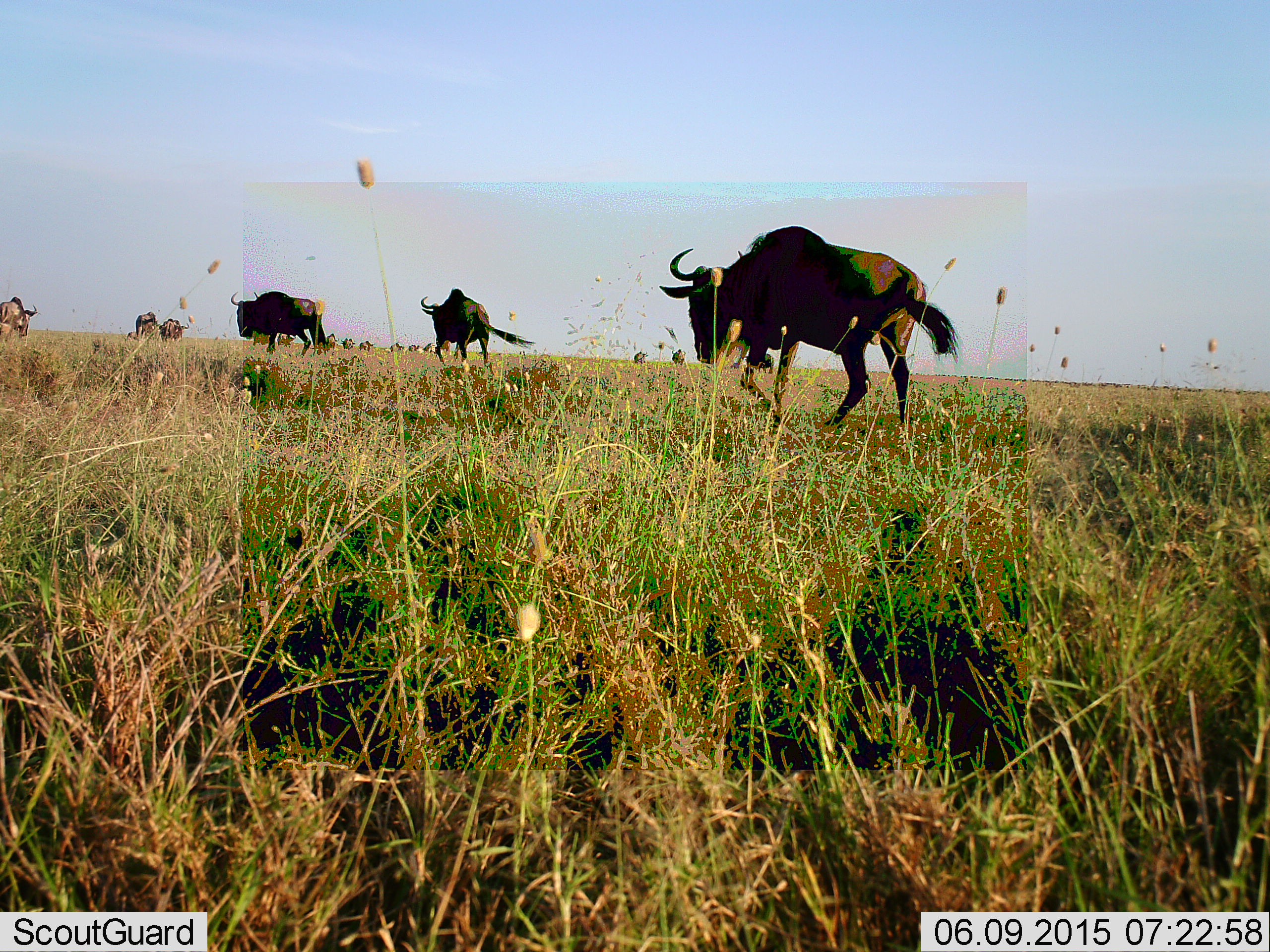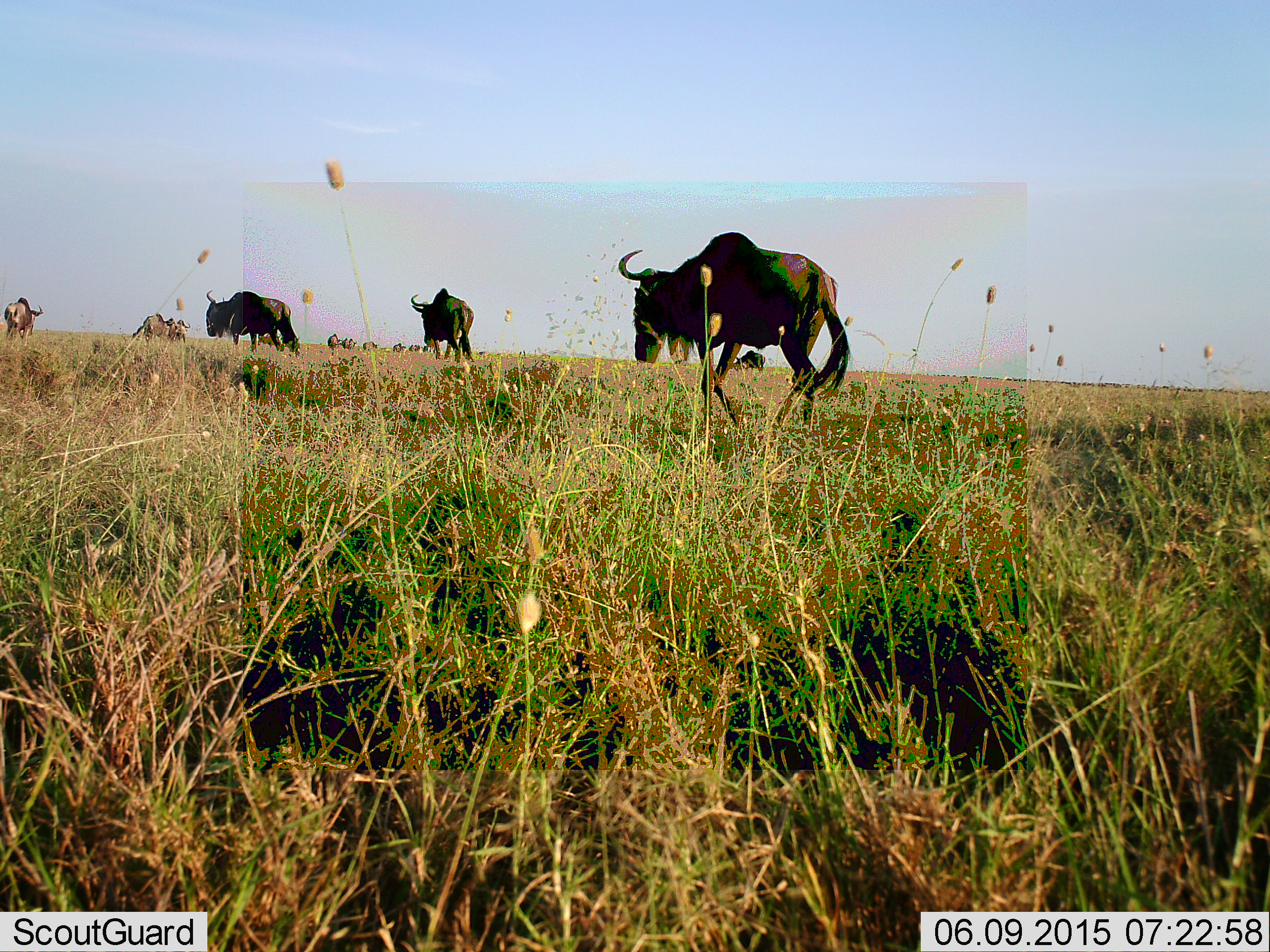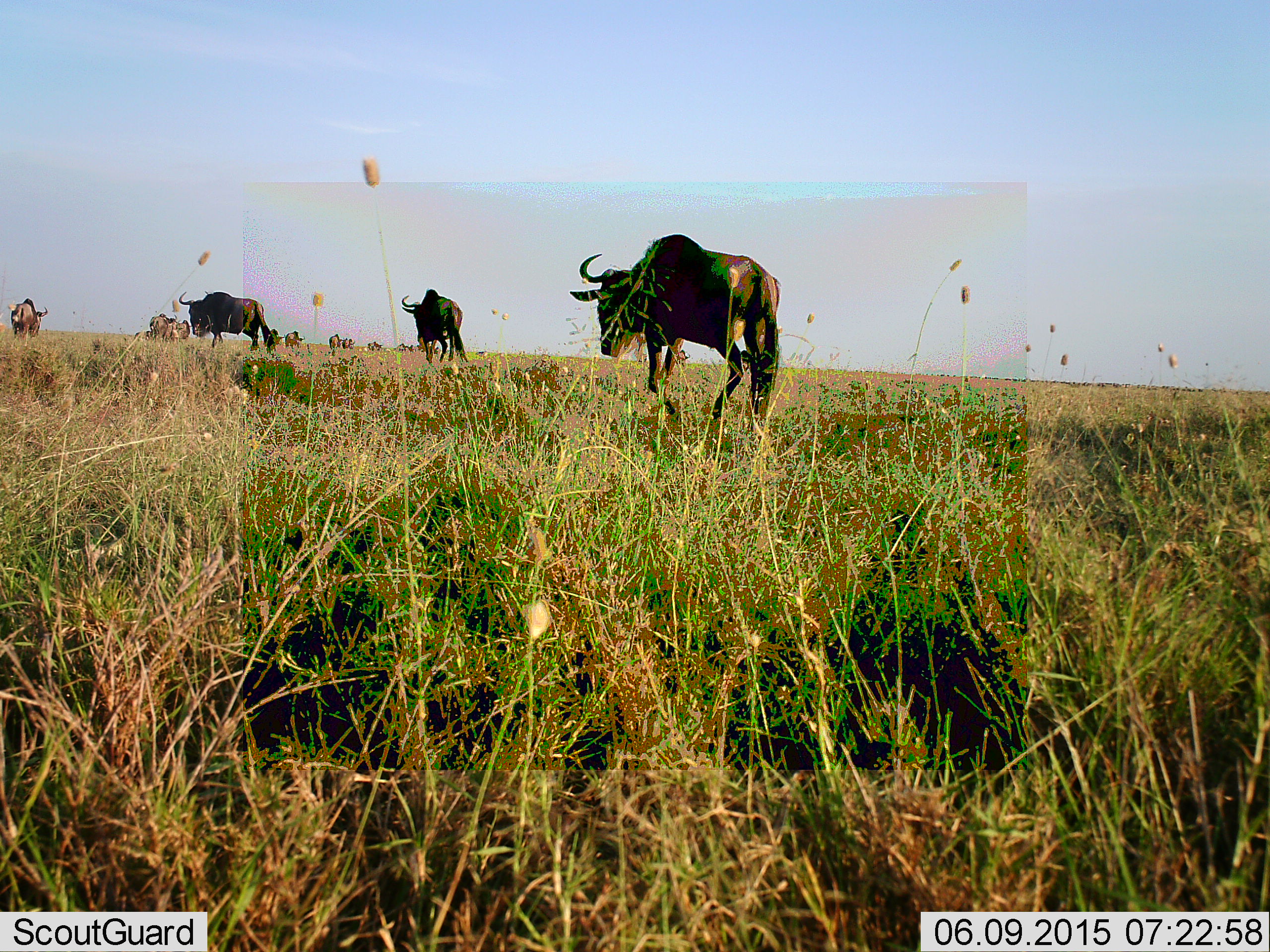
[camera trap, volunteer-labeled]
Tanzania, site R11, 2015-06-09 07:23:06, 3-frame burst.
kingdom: Animalia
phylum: Chordata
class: Mammalia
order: Artiodactyla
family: Bovidae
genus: Connochaetes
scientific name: Connochaetes taurinus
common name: blue wildebeest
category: wildebeest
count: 11-50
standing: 30%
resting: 0%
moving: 90%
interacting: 0%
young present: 0%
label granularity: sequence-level